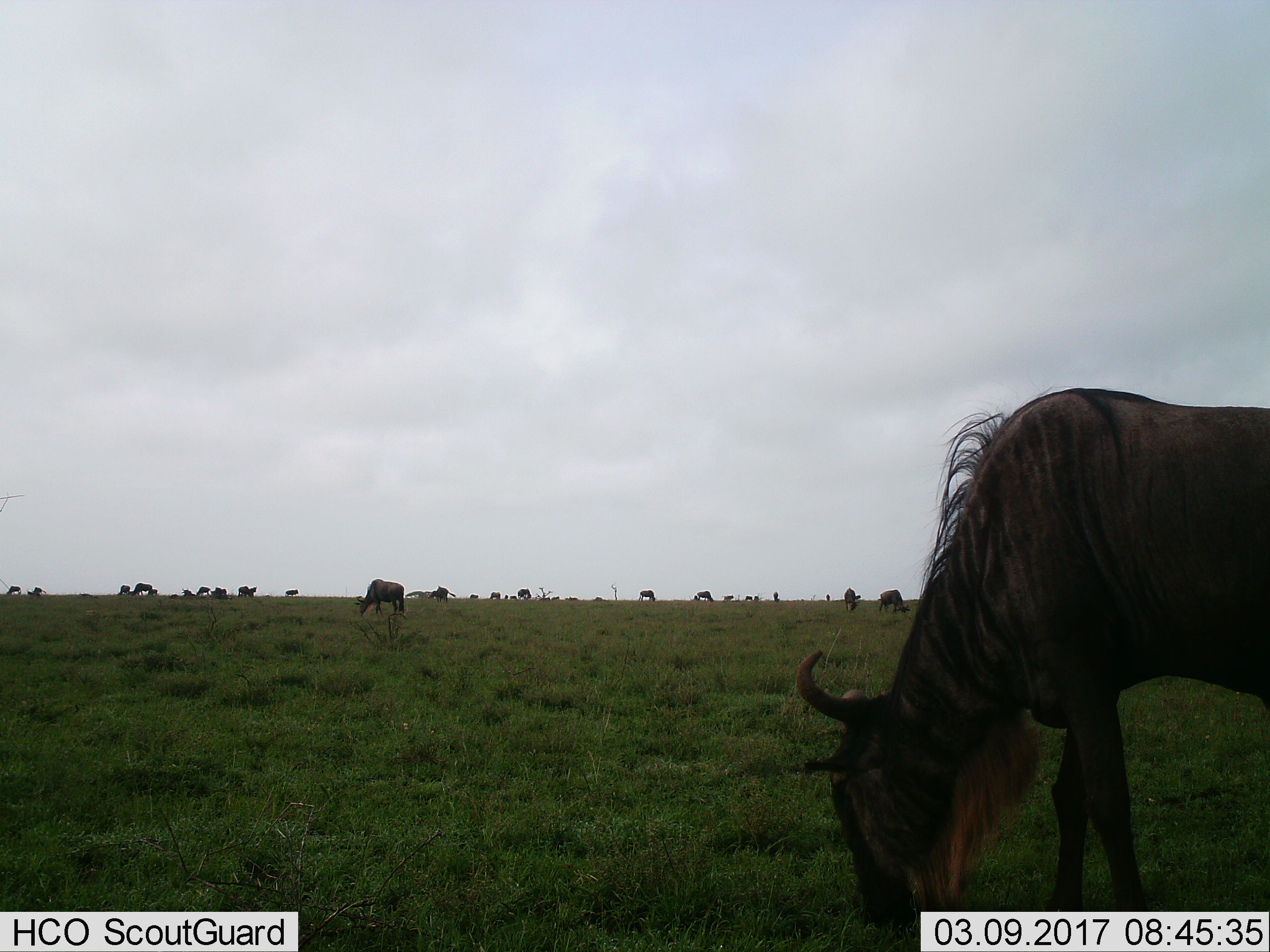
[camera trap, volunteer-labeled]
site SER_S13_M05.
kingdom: Animalia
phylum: Chordata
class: Mammalia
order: Artiodactyla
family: Bovidae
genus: Connochaetes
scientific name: Connochaetes taurinus taurinus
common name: blue wildebeest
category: wildebeestblue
Wildebeestblue (blue wildebeest) (Connochaetes taurinus taurinus), count 11-50. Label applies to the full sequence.